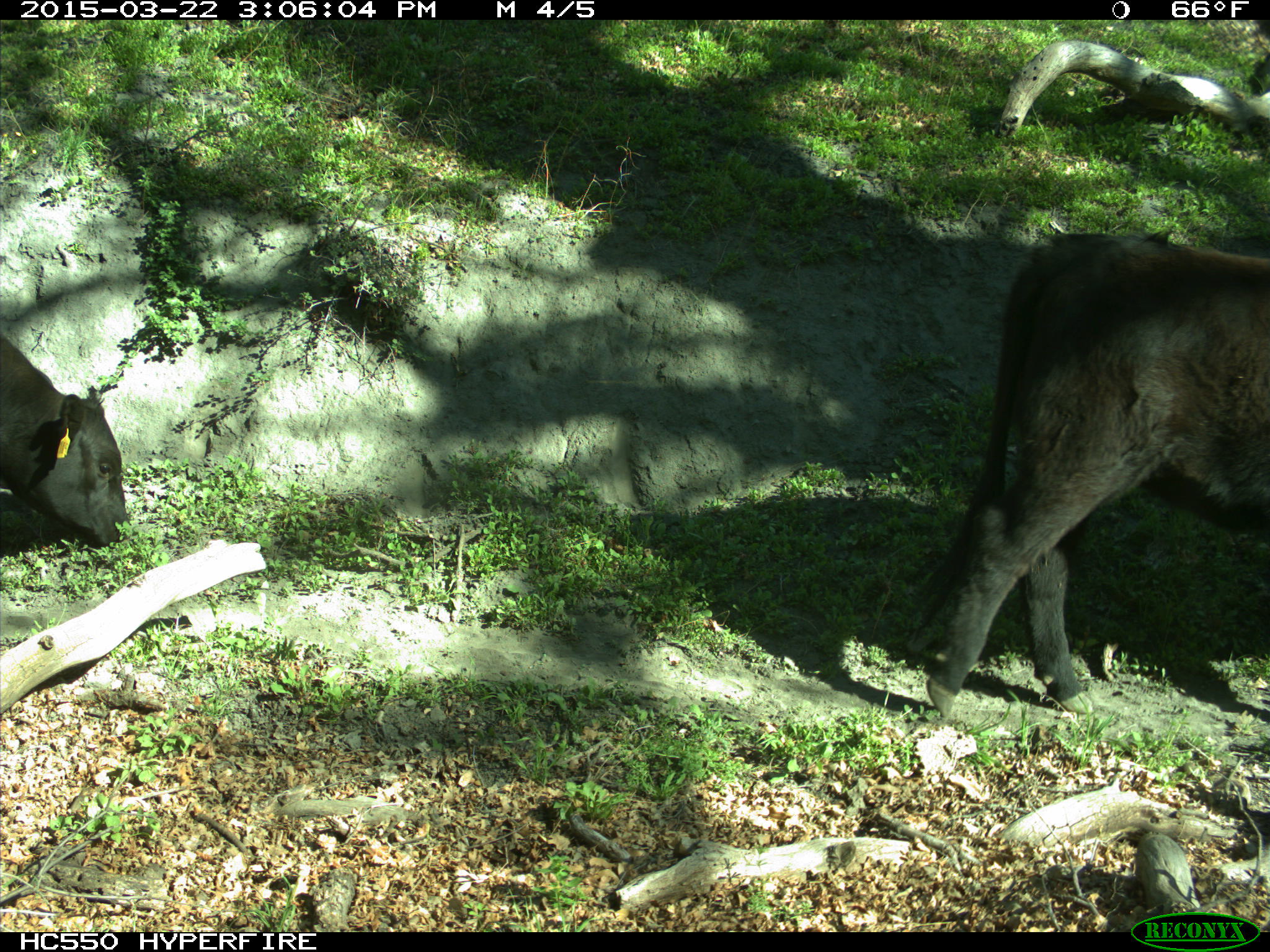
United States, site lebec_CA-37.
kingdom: Animalia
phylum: Chordata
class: Mammalia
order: Artiodactyla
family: Bovidae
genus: Bos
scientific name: Bos taurus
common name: domestic cow